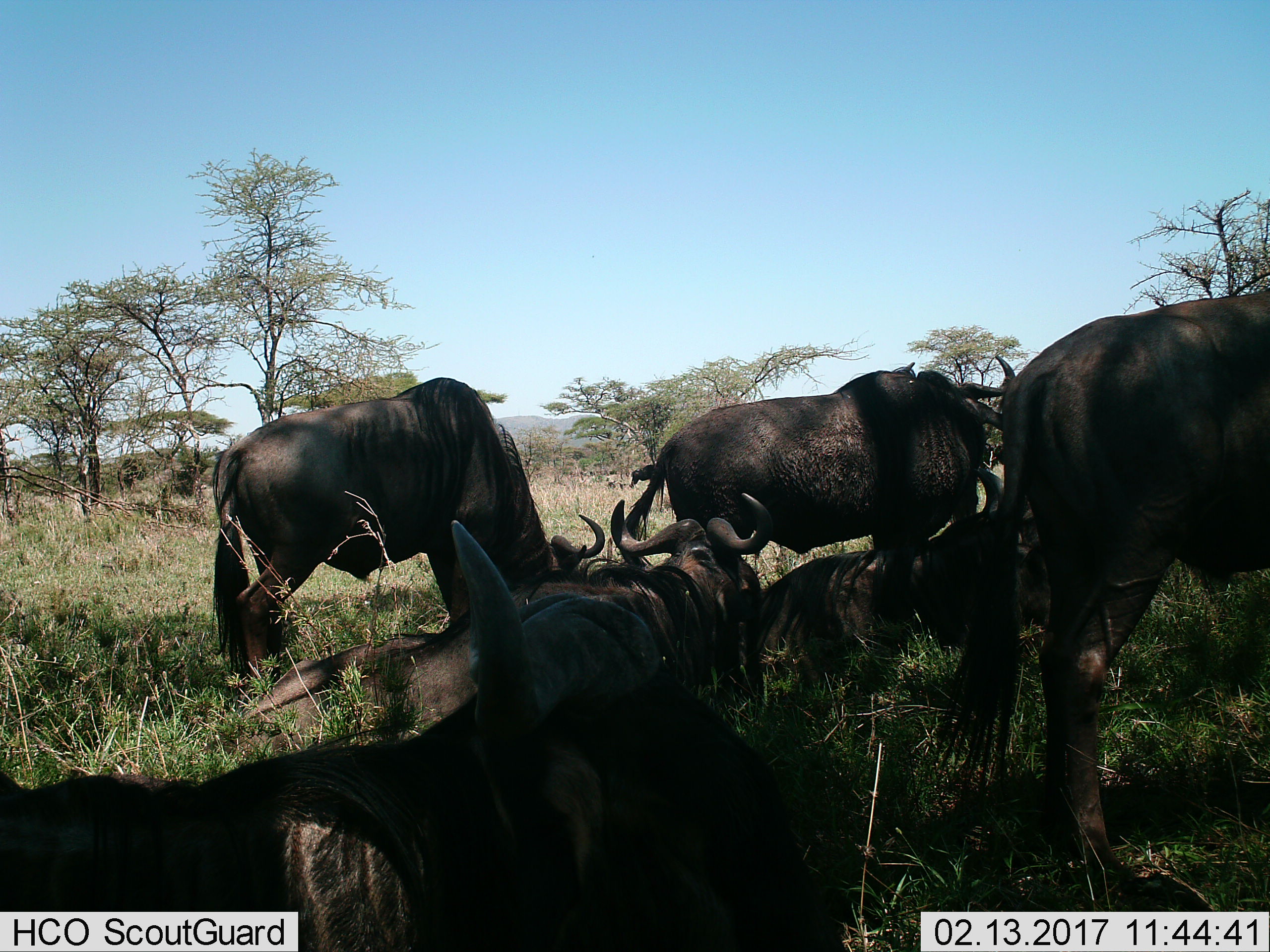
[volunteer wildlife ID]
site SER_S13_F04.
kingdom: Animalia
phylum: Chordata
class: Mammalia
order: Artiodactyla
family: Bovidae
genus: Connochaetes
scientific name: Connochaetes taurinus taurinus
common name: blue wildebeest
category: wildebeestblue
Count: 7.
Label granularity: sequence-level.